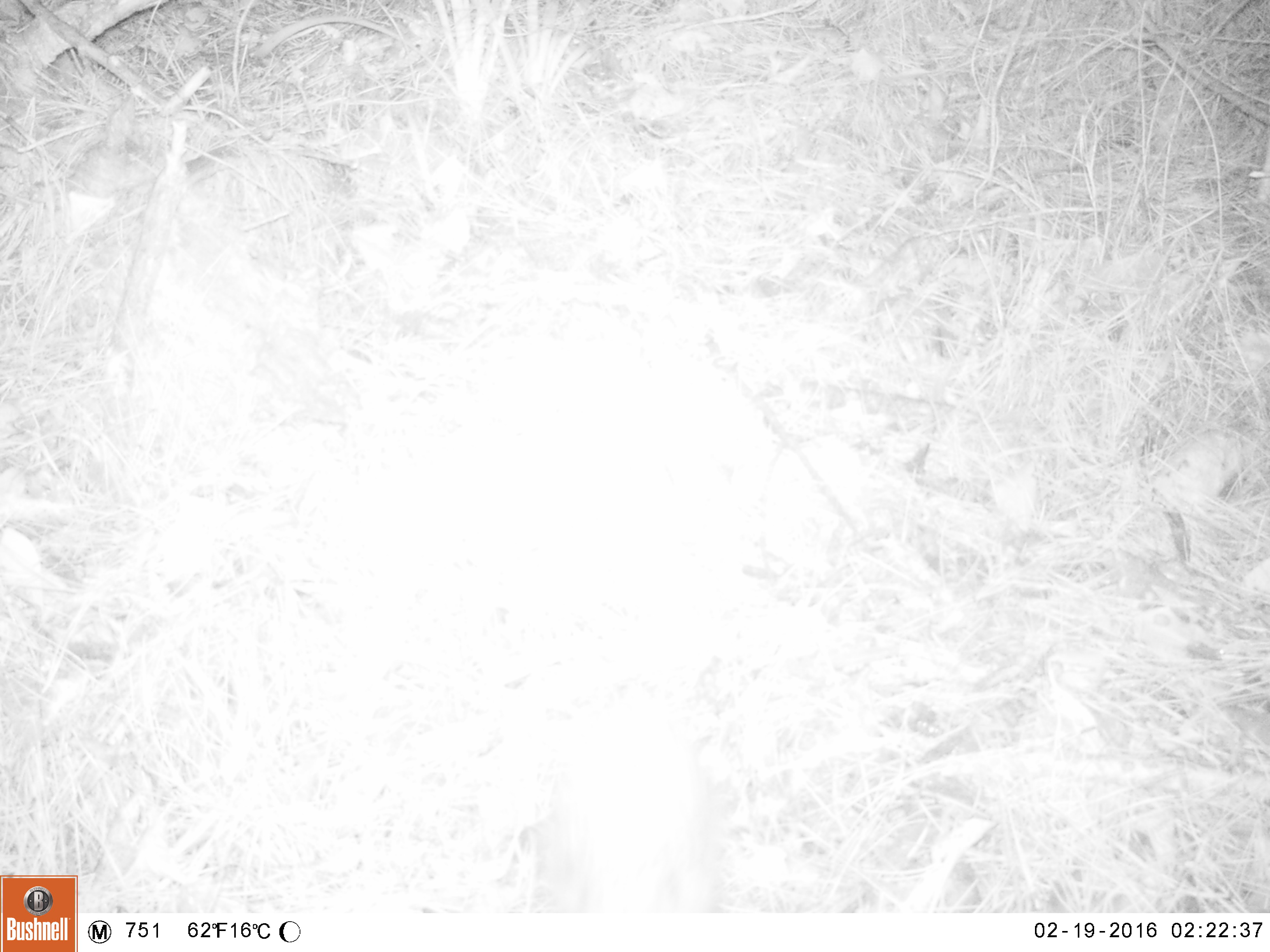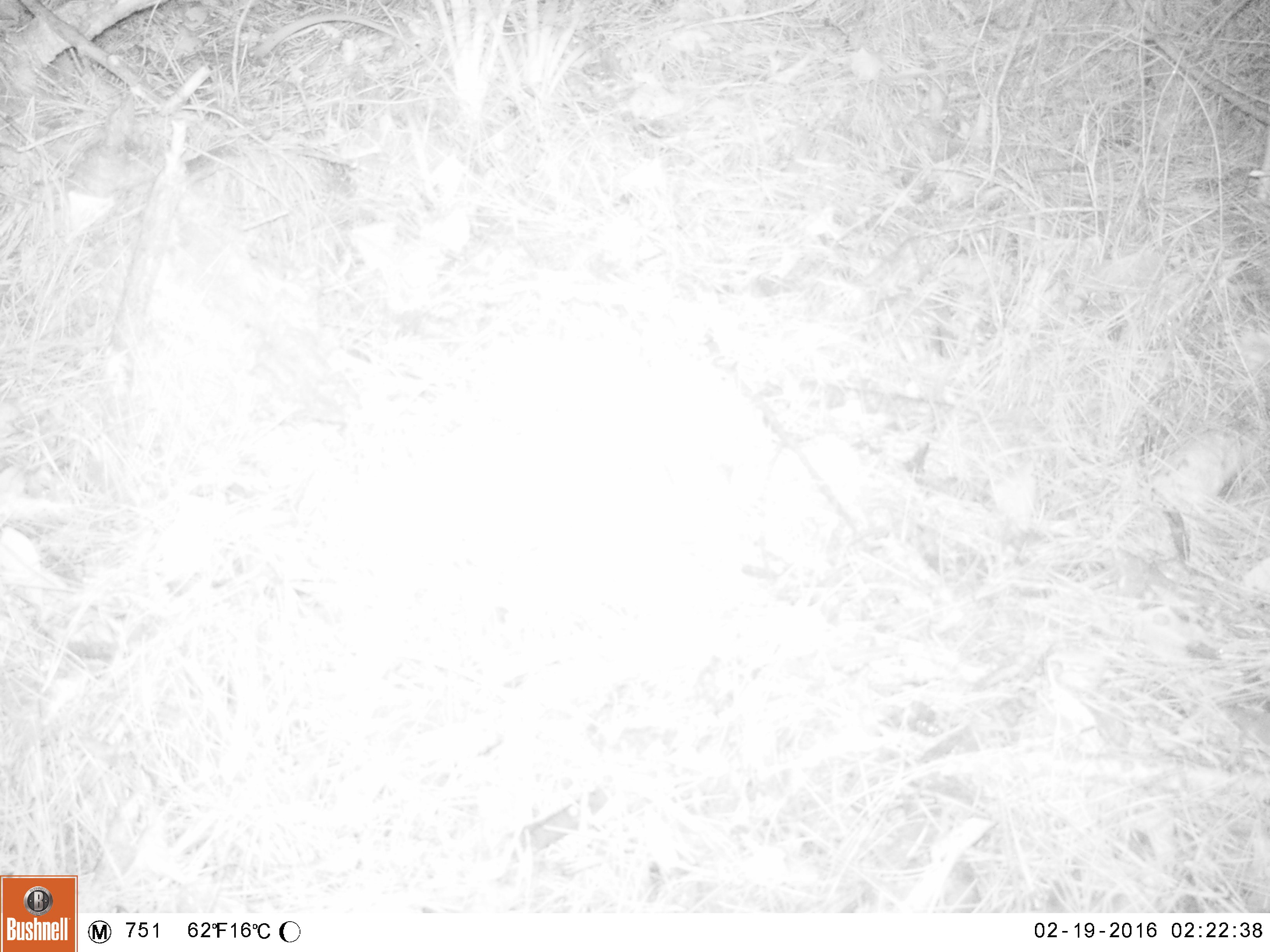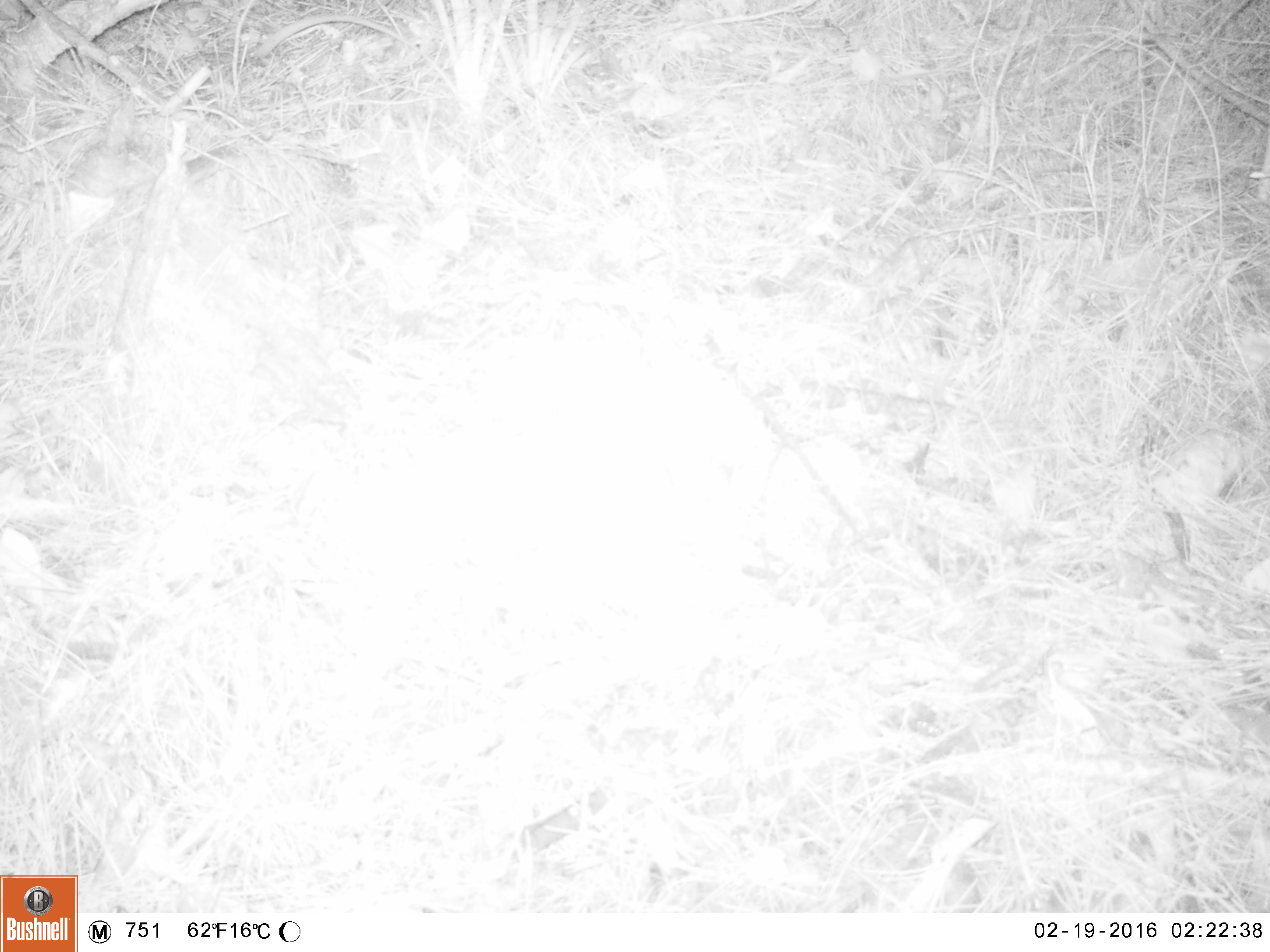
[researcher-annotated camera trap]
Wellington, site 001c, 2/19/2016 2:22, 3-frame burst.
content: unidentified animal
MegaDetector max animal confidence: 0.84